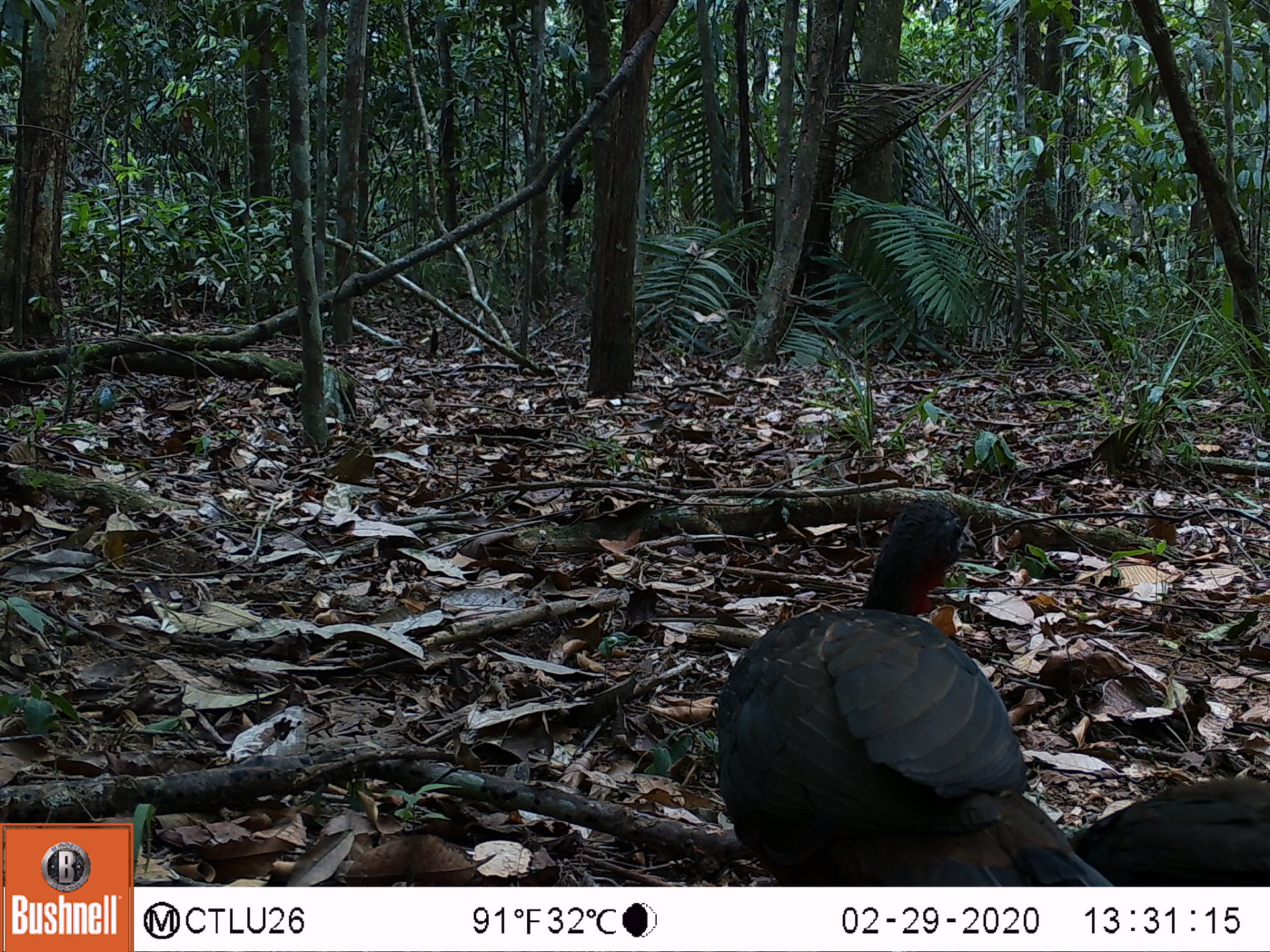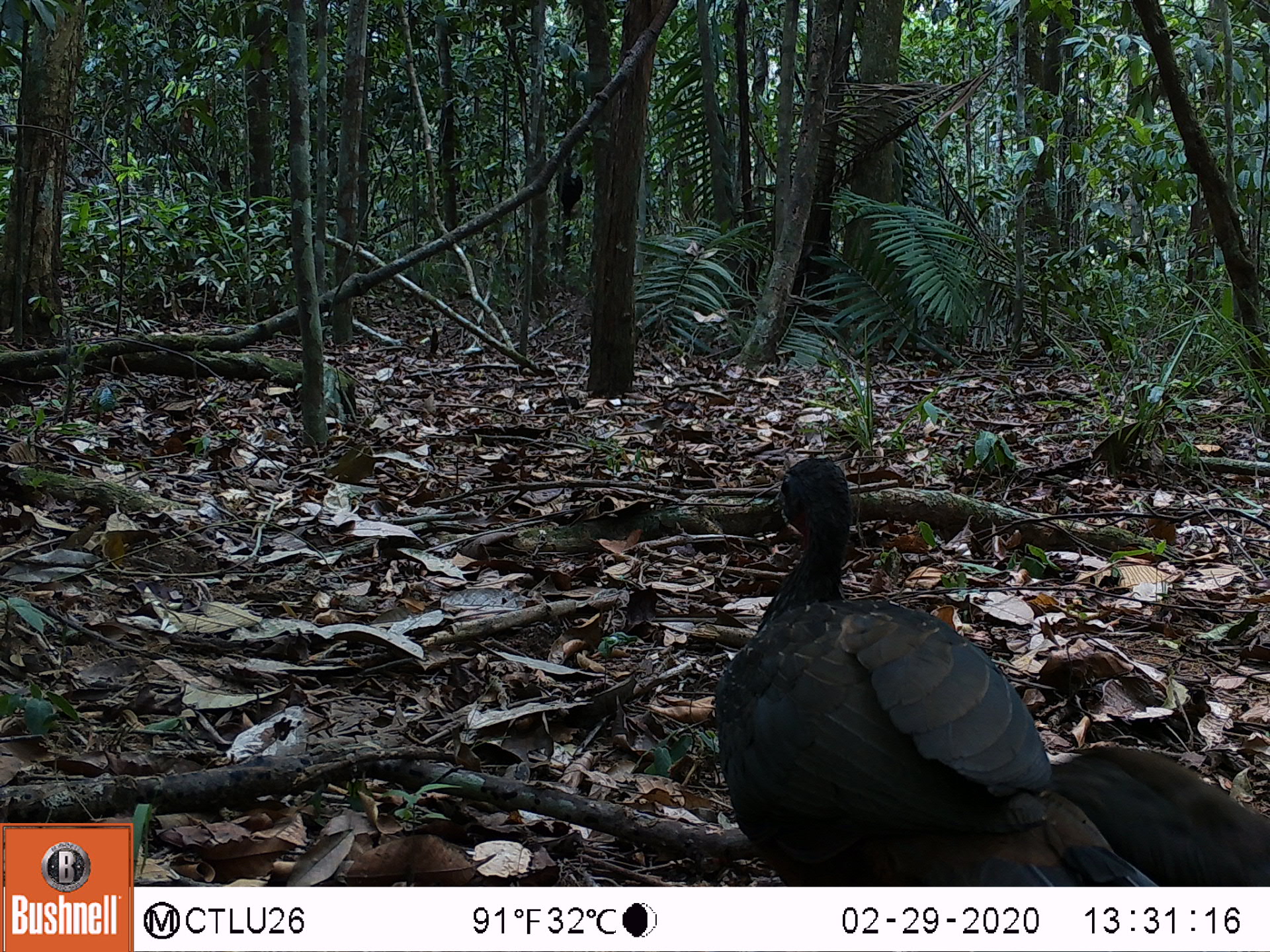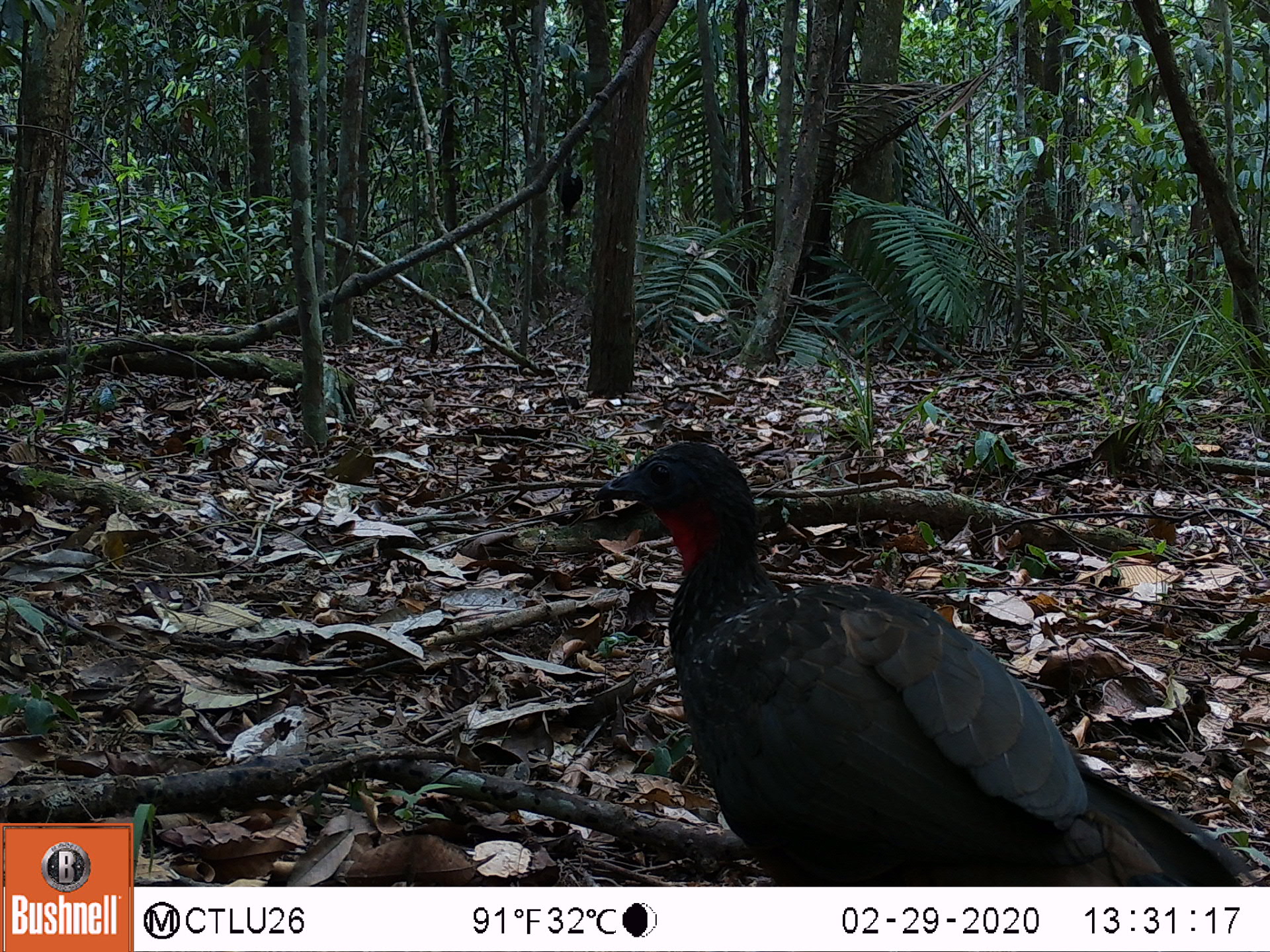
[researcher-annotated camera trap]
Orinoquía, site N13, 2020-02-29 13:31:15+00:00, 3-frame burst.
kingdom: Animalia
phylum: Chordata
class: Aves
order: Galliformes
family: Cracidae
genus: Penelope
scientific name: Penelope jacquacu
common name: spix's guan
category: spixs guan